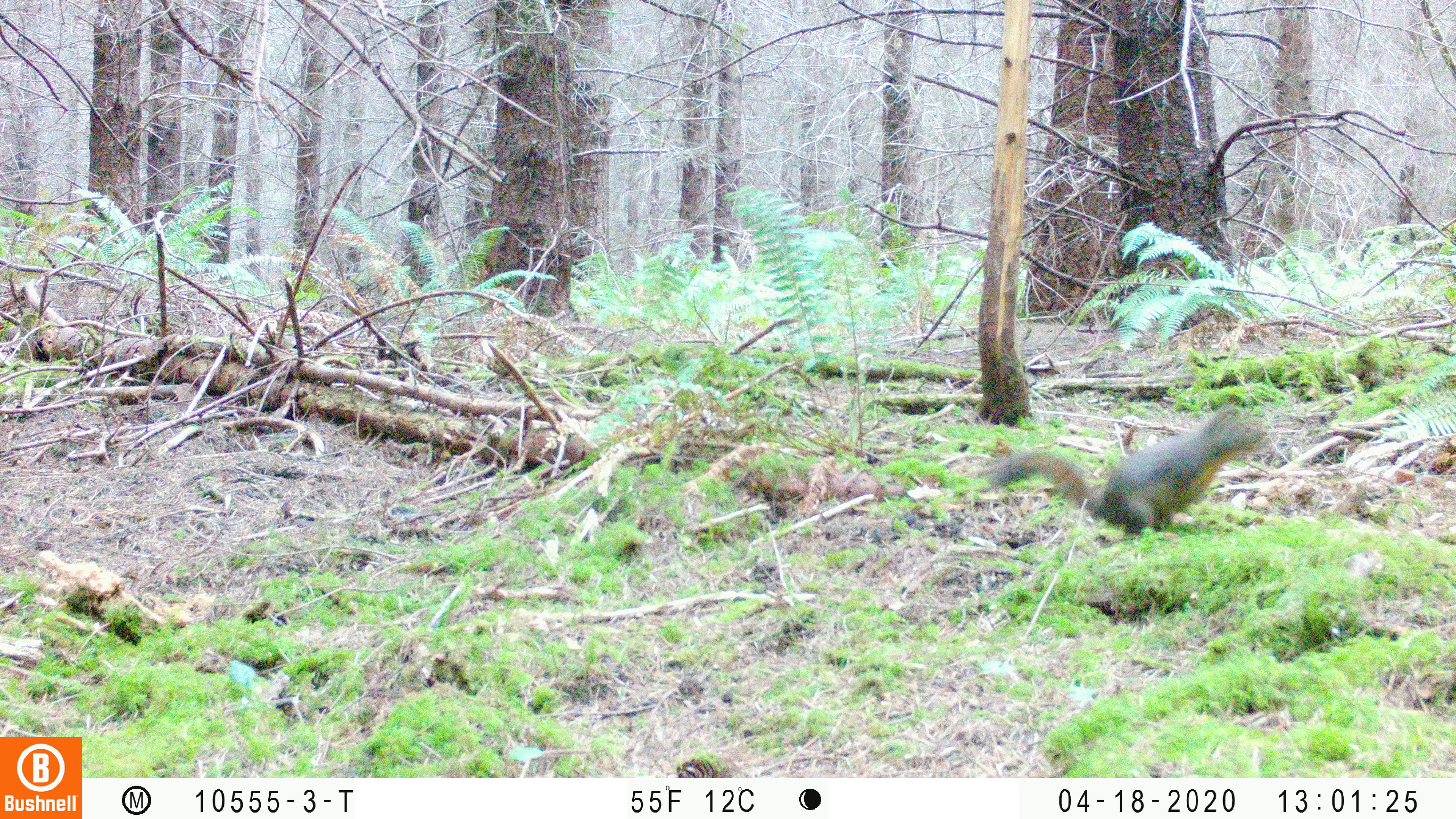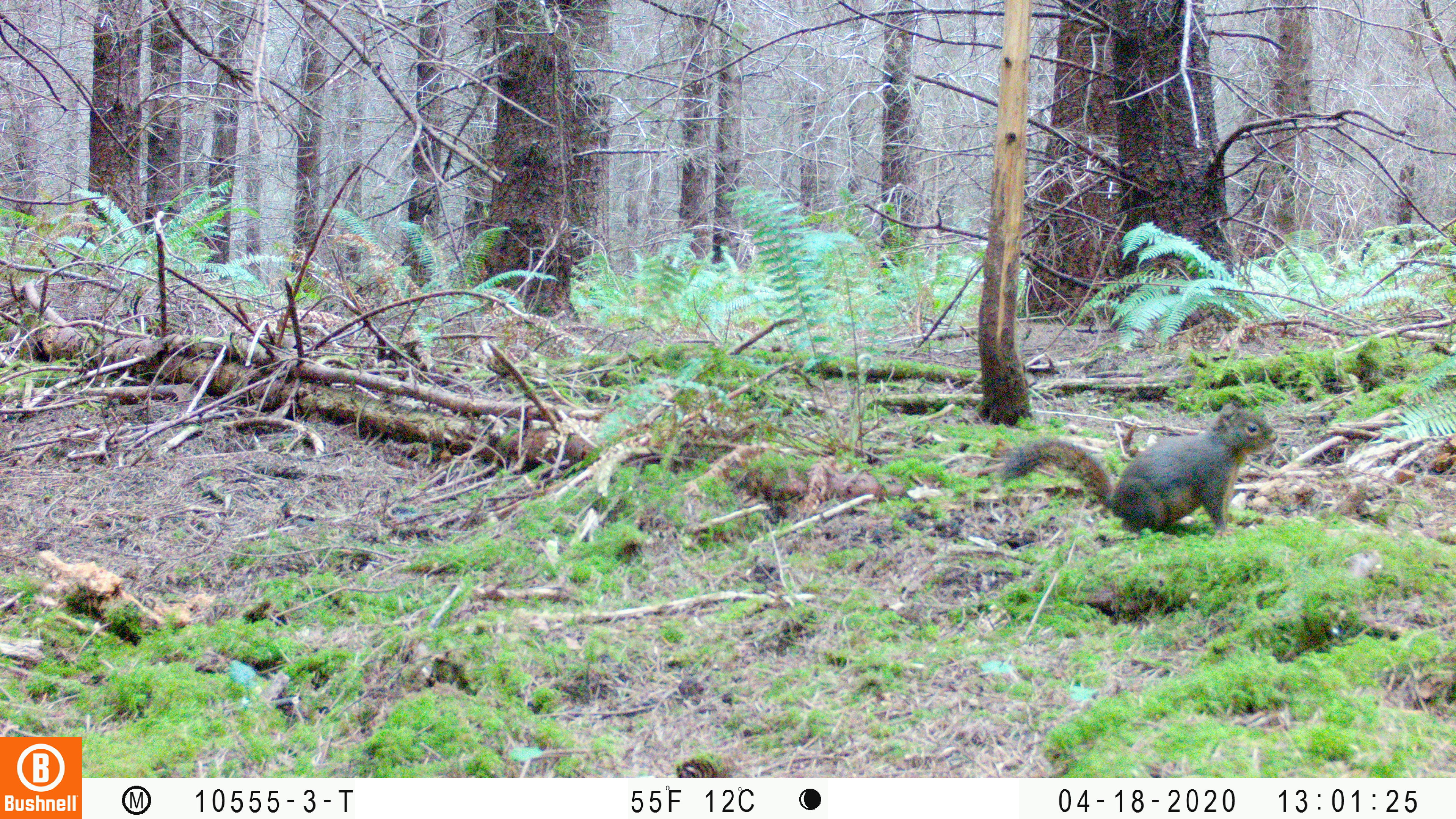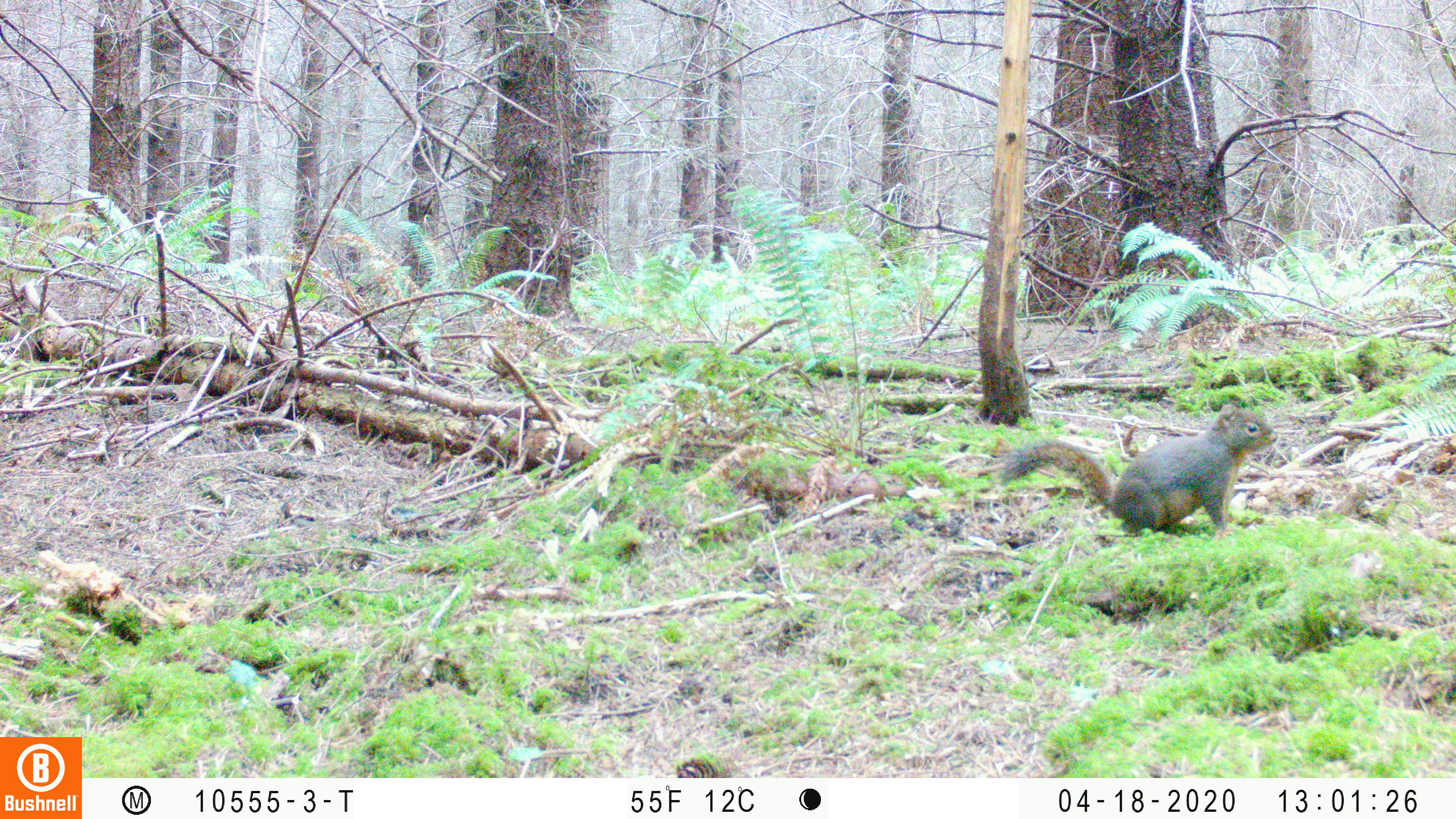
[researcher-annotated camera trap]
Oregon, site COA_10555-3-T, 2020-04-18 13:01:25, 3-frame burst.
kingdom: Animalia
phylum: Chordata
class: Mammalia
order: Rodentia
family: Sciuridae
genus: Tamiasciurus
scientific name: Tamiasciurus douglasii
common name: douglas squirrel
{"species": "douglas squirrel (Tamiasciurus douglasii)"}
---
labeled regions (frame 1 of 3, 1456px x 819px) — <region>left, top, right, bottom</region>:
douglas squirrel: <region>977, 407, 1261, 533</region>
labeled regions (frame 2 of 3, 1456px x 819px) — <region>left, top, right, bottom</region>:
douglas squirrel: <region>999, 407, 1274, 537</region>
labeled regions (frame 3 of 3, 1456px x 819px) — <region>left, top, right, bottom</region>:
douglas squirrel: <region>995, 404, 1279, 537</region>